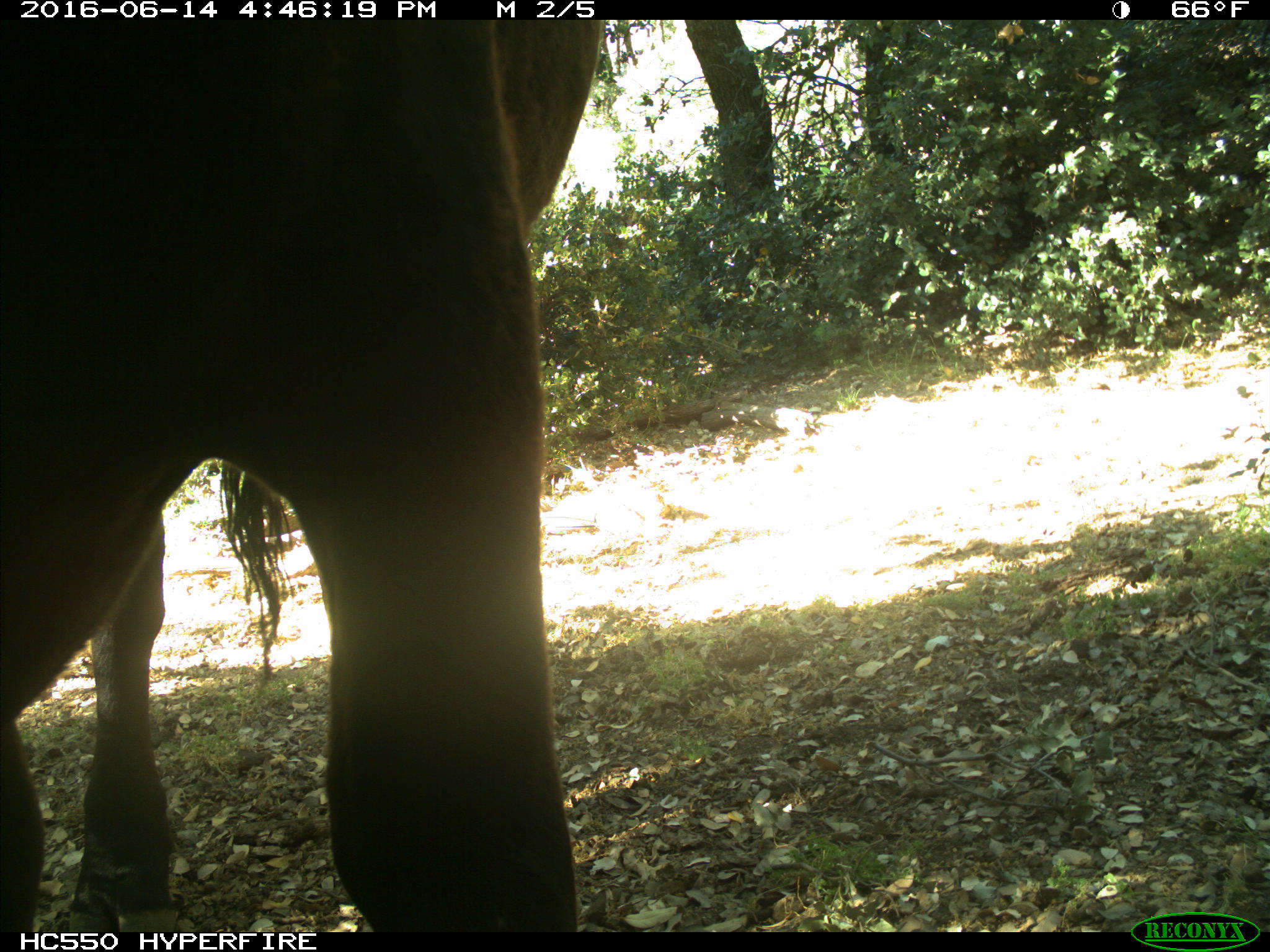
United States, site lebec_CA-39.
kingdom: Animalia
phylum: Chordata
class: Mammalia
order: Artiodactyla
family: Bovidae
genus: Bos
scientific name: Bos taurus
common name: domestic cow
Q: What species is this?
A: Bos taurus (domestic cow).